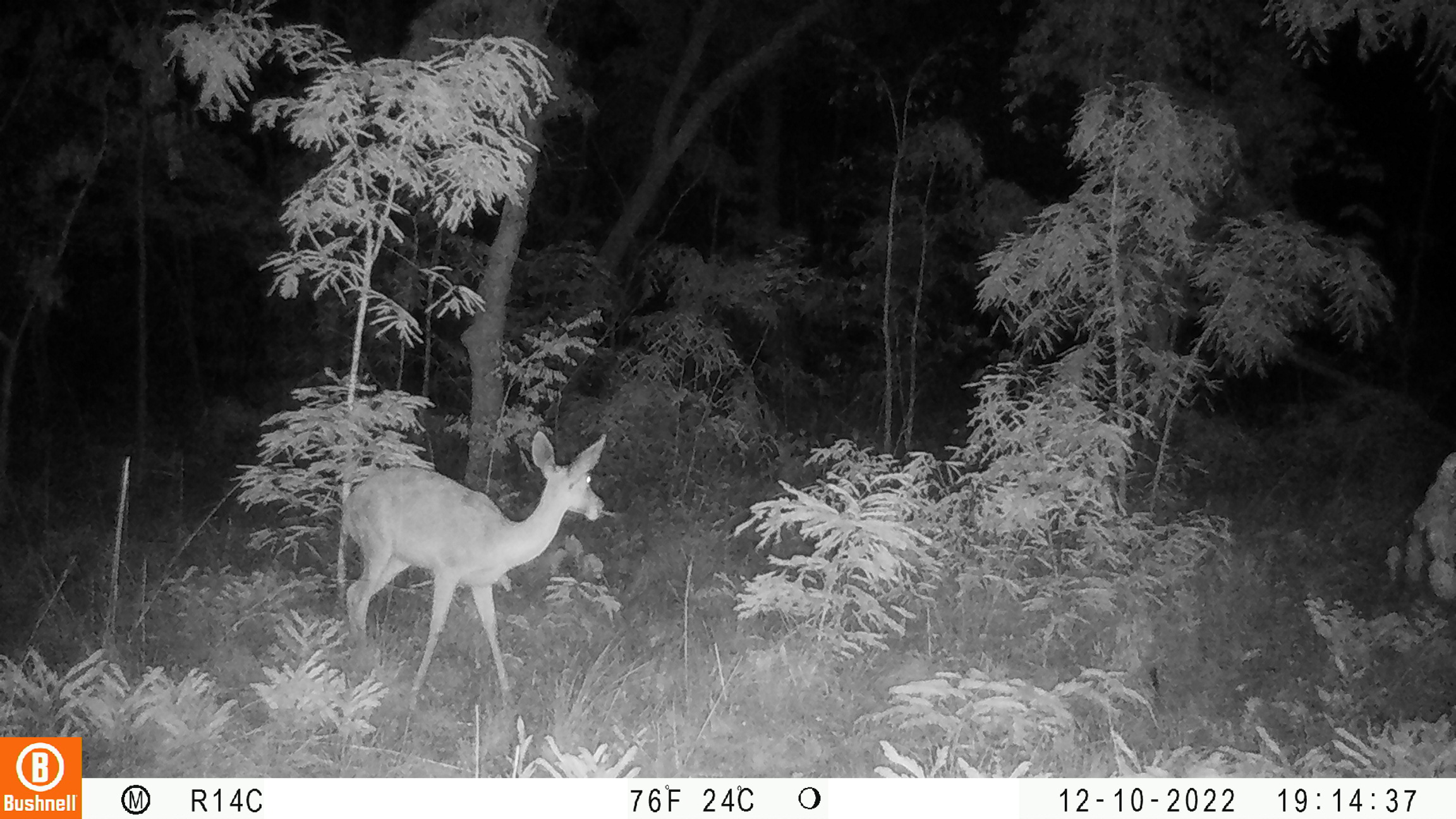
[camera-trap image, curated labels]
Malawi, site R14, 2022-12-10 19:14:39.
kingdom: Animalia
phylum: Chordata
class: Mammalia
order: Artiodactyla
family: Bovidae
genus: Redunca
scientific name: Redunca arundinum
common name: southern reedbuck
Southern reedbuck (Redunca arundinum), count 1.